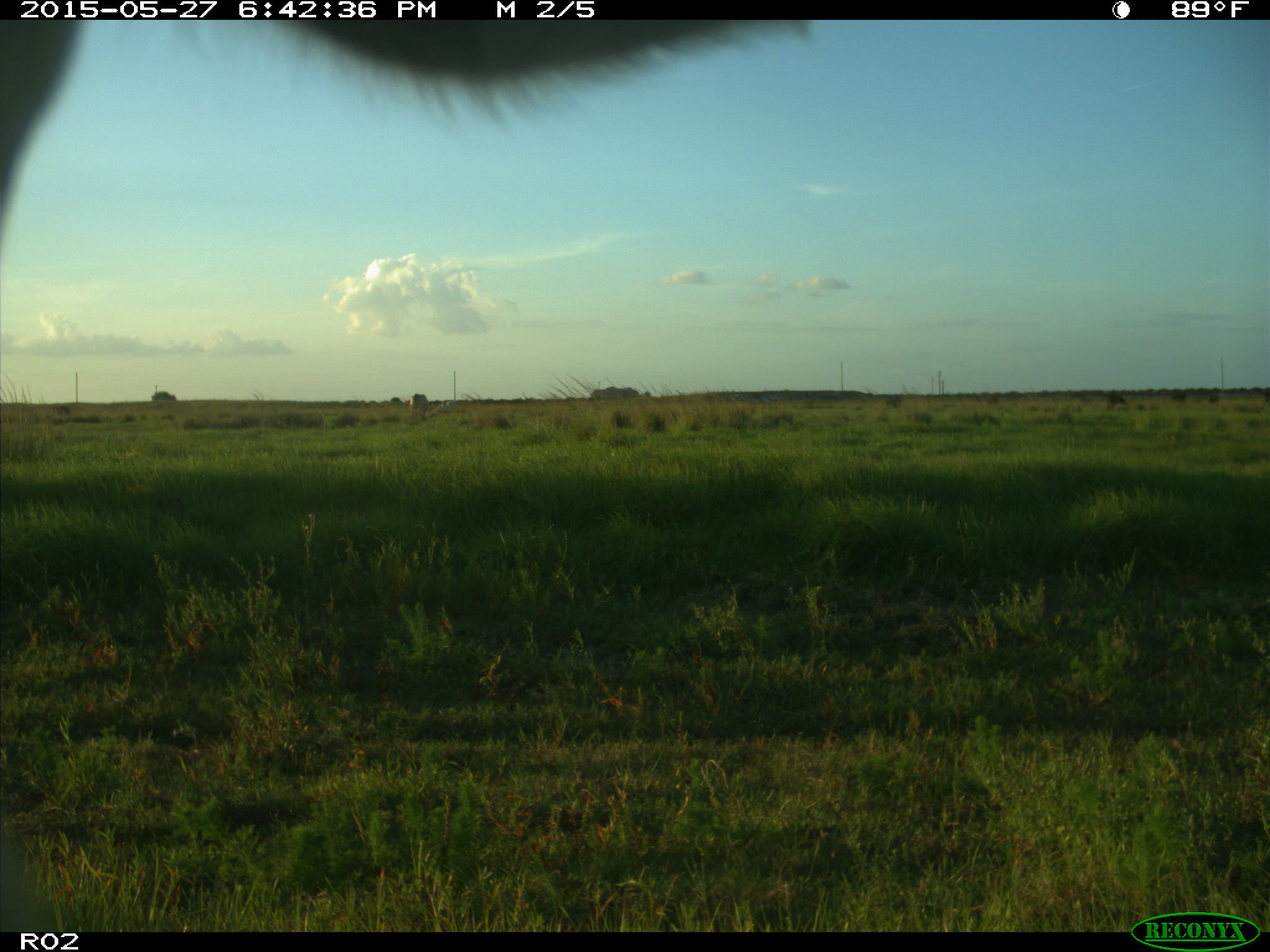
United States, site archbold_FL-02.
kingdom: Animalia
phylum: Chordata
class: Mammalia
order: Artiodactyla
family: Bovidae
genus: Bos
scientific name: Bos taurus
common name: domestic cow